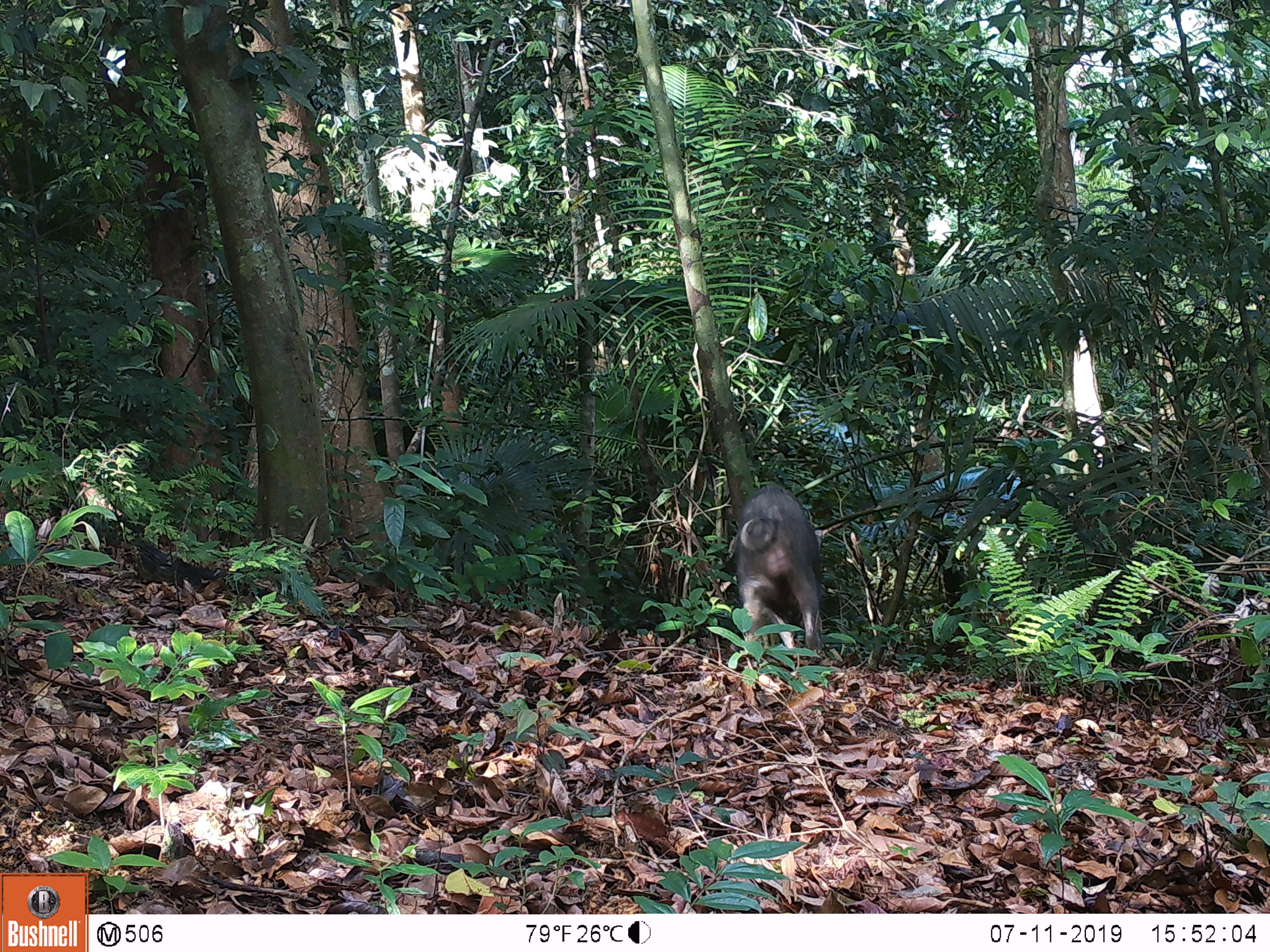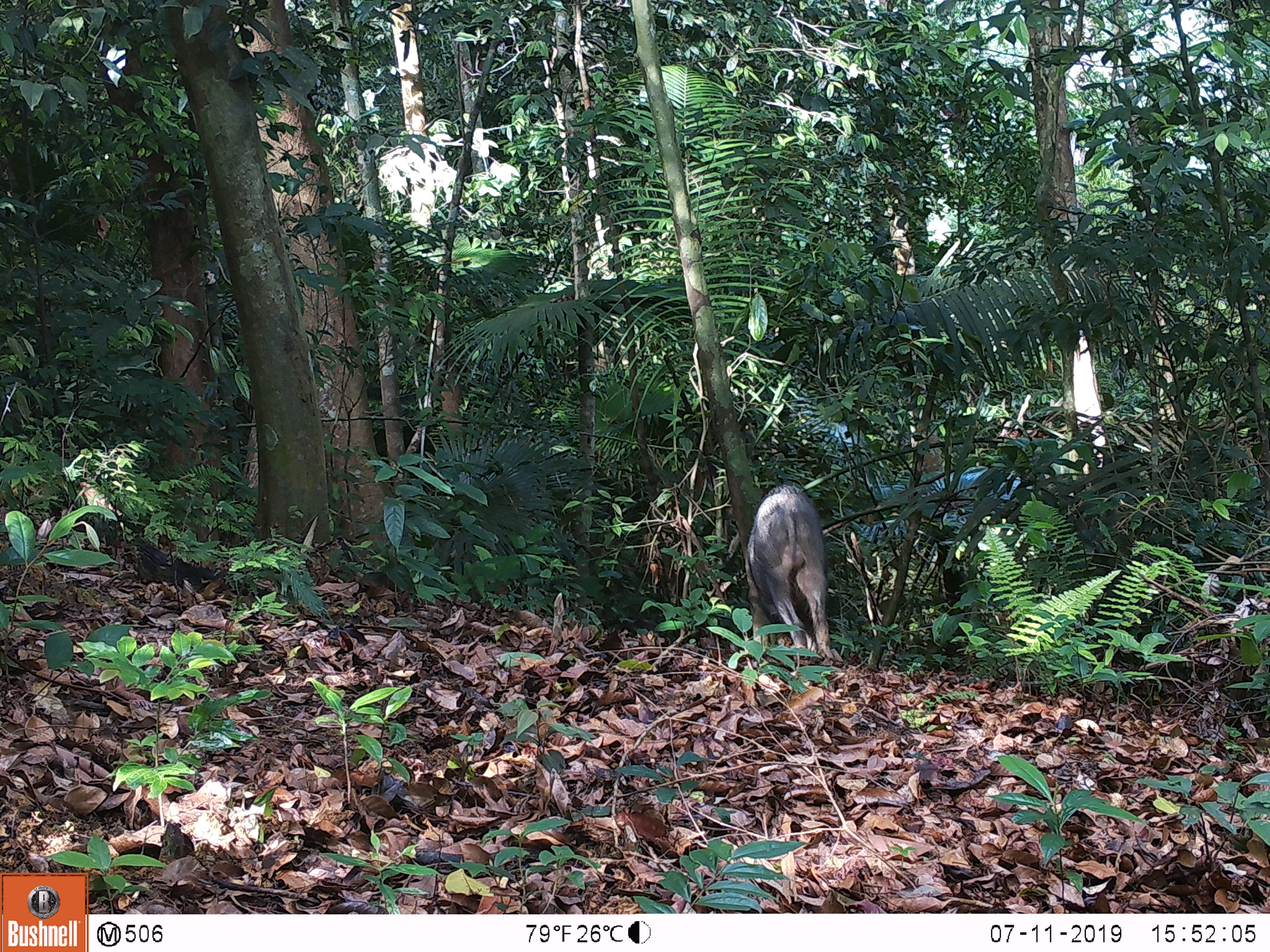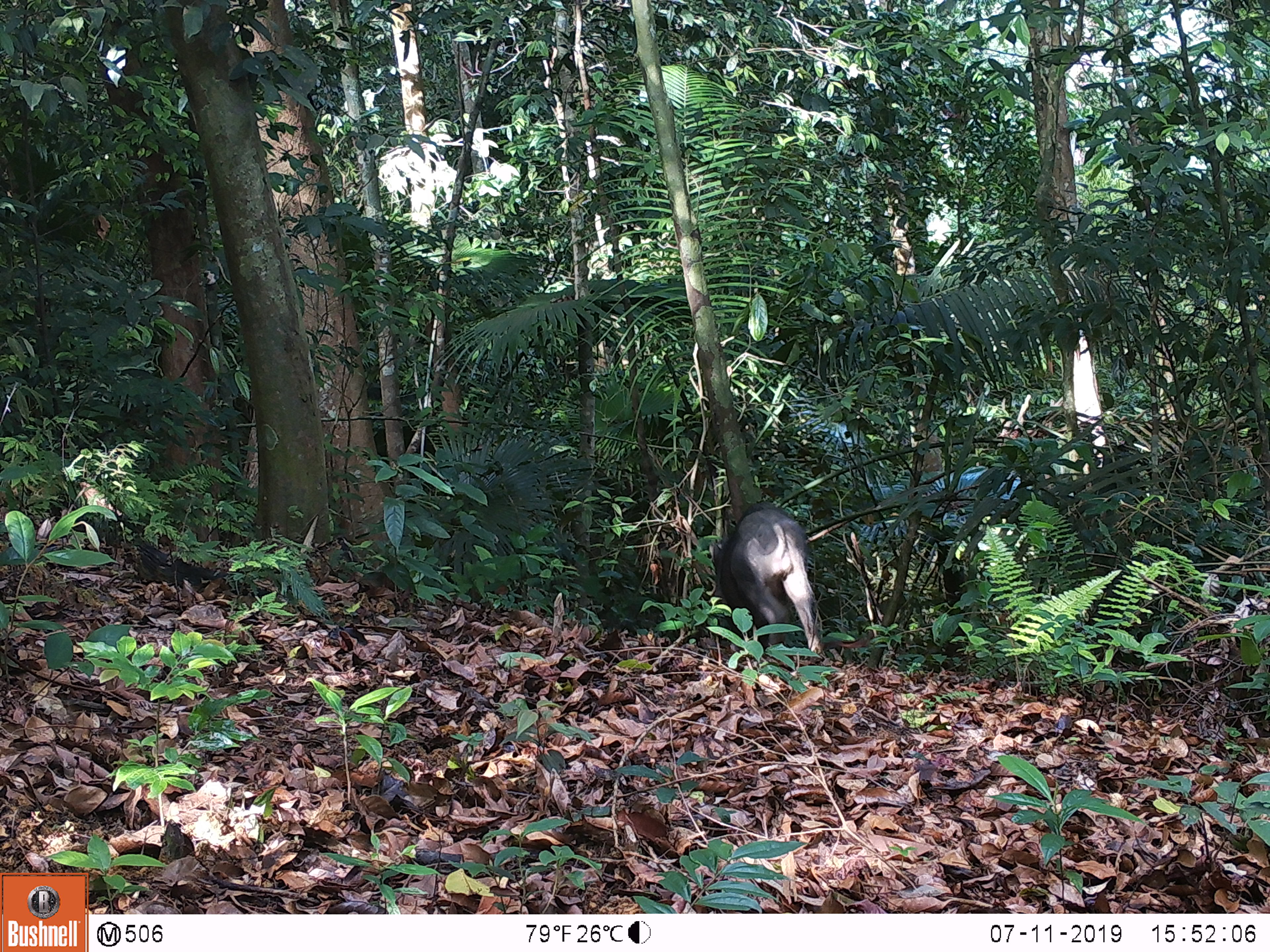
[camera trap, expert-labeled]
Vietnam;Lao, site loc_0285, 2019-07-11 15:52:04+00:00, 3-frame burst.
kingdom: Animalia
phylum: Chordata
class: Mammalia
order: Artiodactyla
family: Suidae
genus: Sus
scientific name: Sus scrofa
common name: eurasian wild pig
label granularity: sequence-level